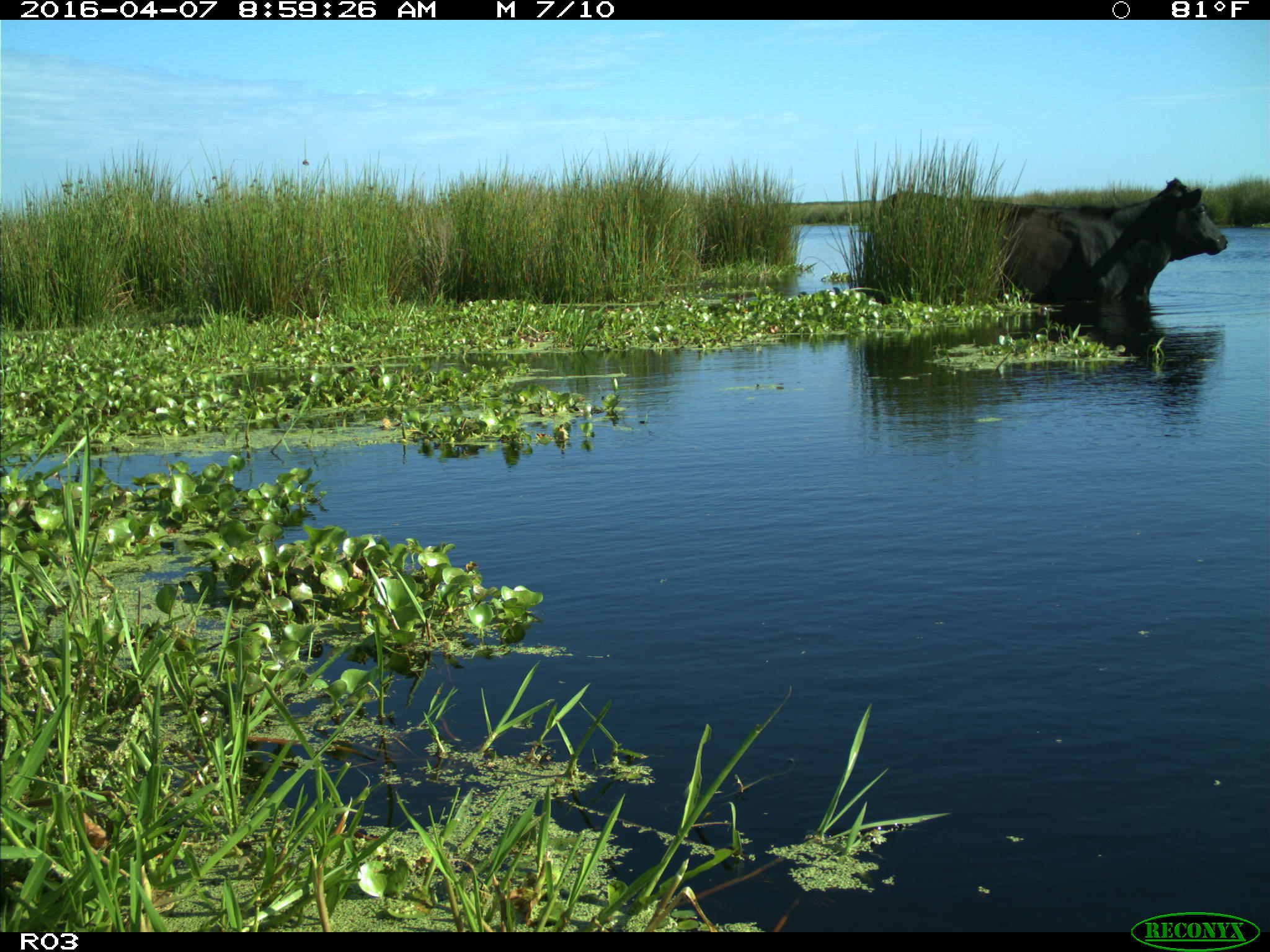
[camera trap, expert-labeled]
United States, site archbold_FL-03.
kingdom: Animalia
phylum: Chordata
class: Mammalia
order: Artiodactyla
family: Bovidae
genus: Bos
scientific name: Bos taurus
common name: domestic cow